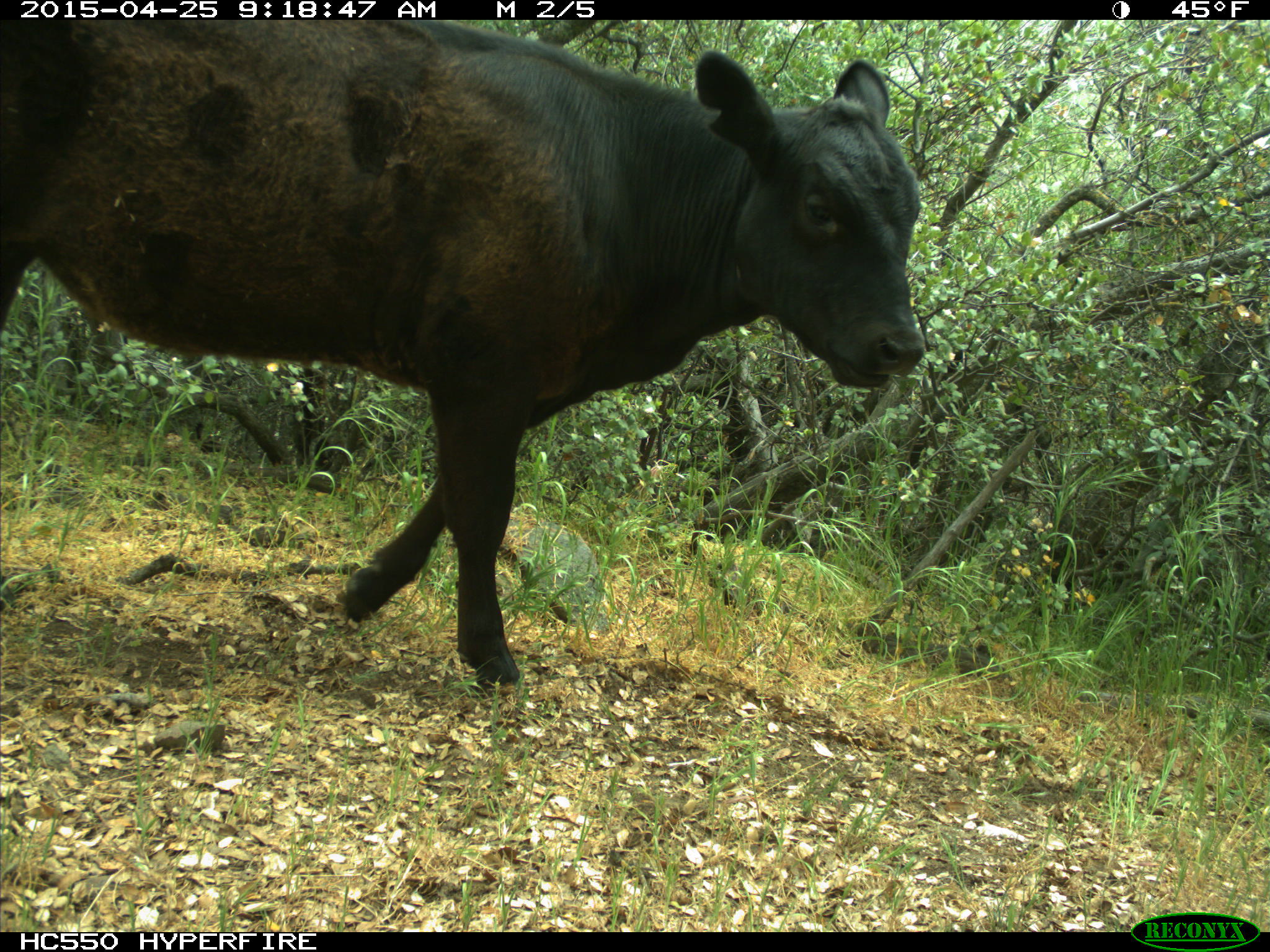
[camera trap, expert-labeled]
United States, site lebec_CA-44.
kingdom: Animalia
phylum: Chordata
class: Mammalia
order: Artiodactyla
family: Suidae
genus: Sus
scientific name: Sus scrofa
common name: wild boar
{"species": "Sus scrofa (wild boar)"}